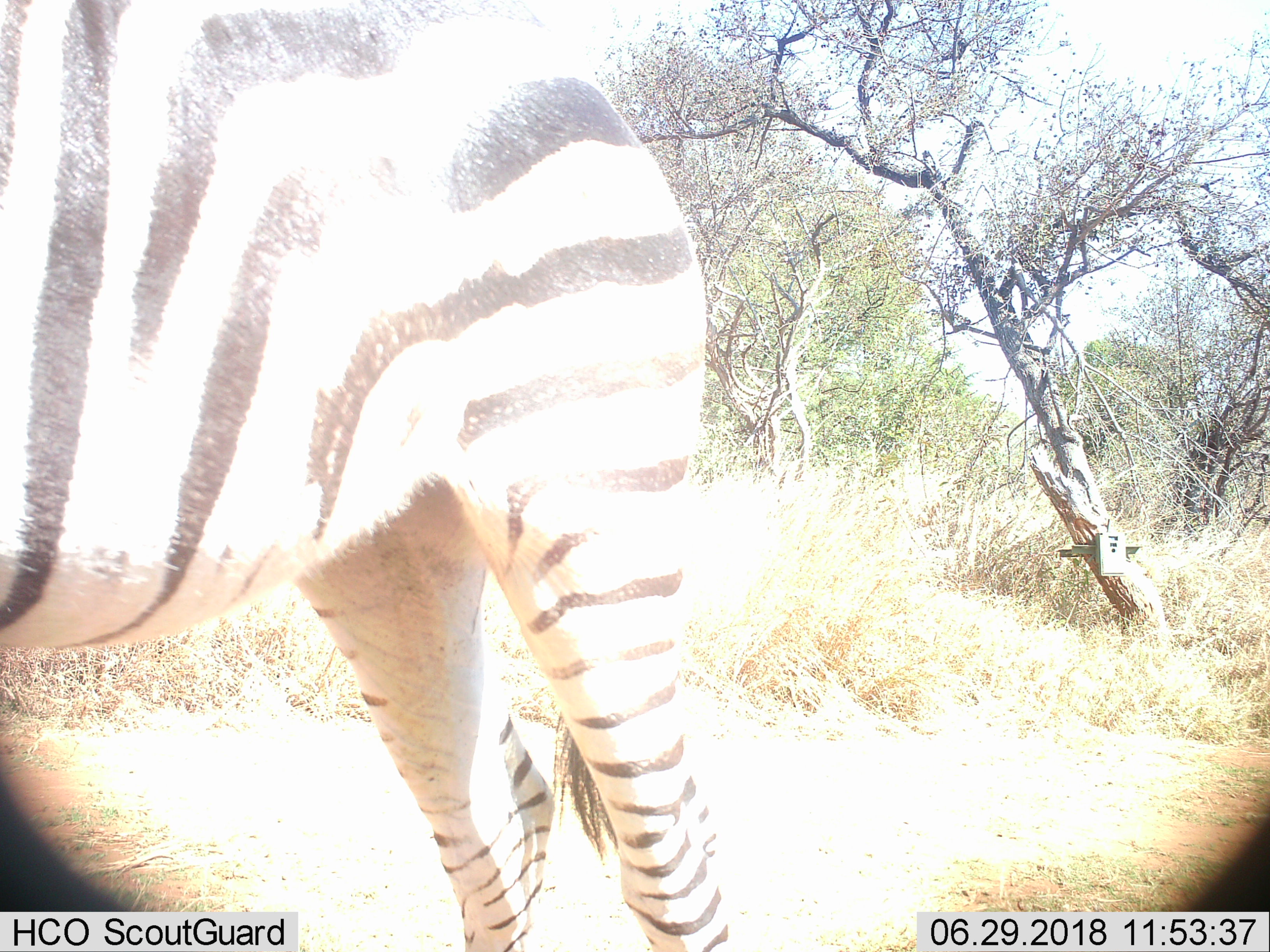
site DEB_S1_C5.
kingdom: Animalia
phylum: Chordata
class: Mammalia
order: Perissodactyla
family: Equidae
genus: Equus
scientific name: Equus quagga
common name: plains zebra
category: zebraplains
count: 1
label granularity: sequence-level